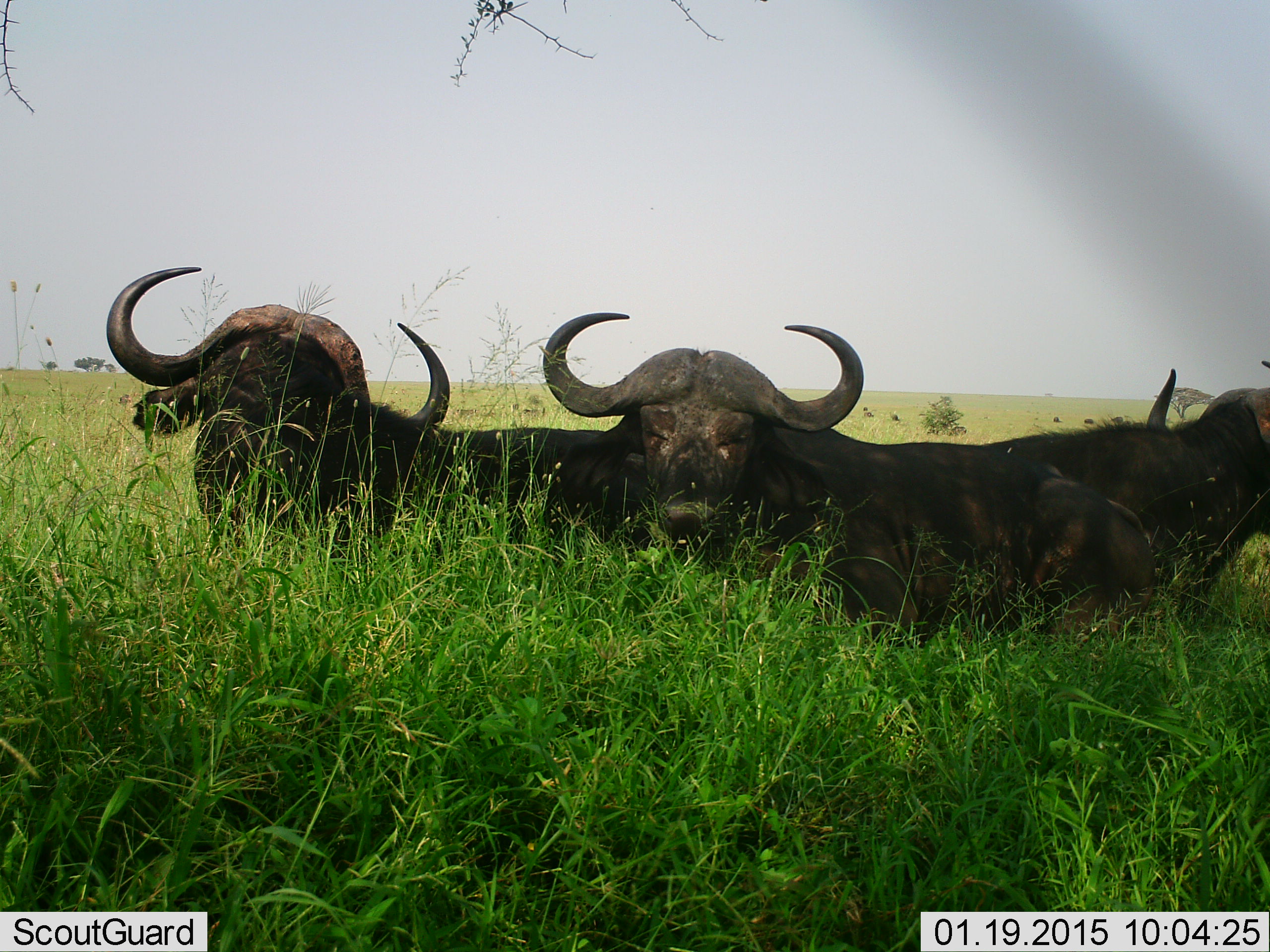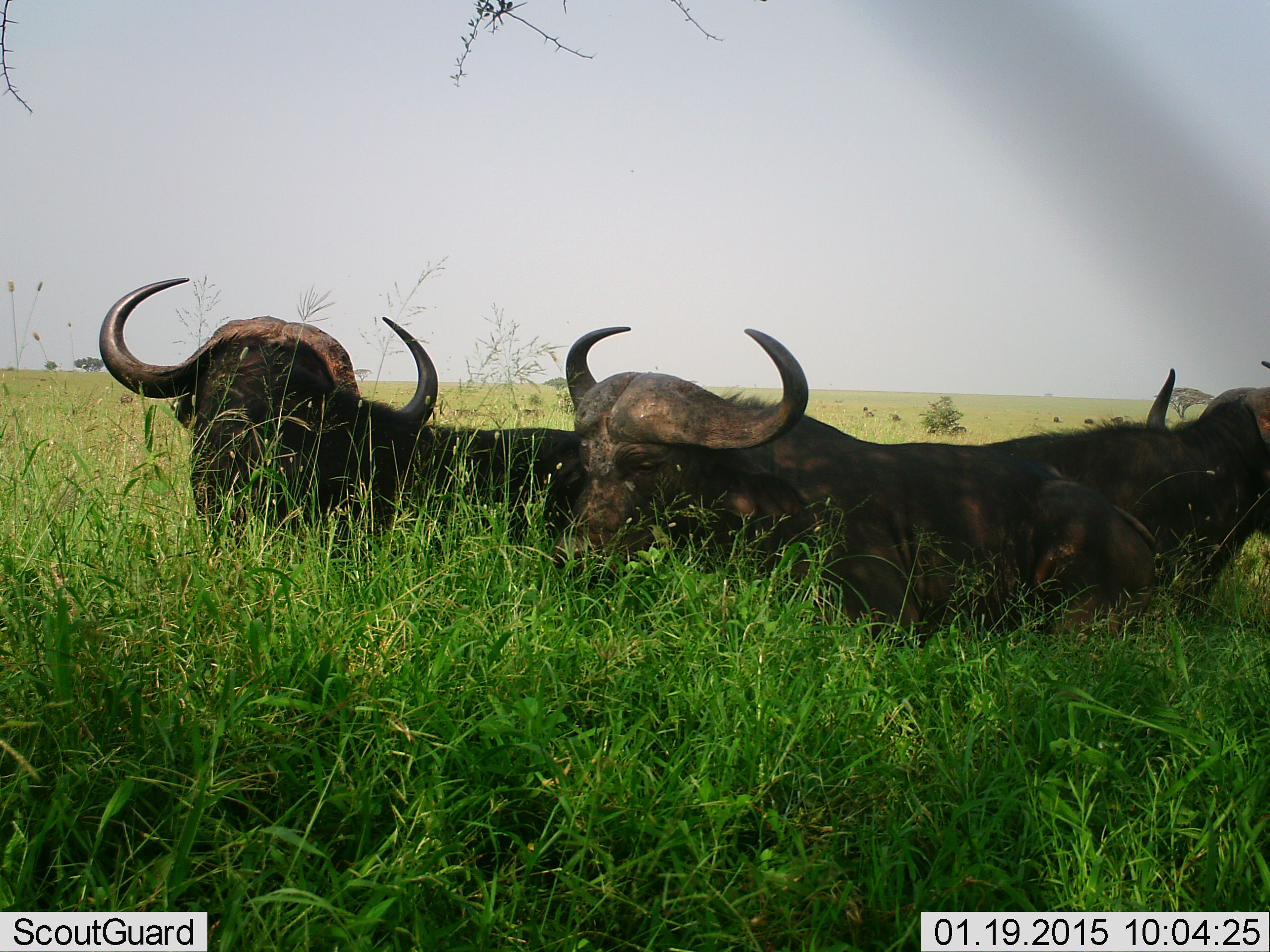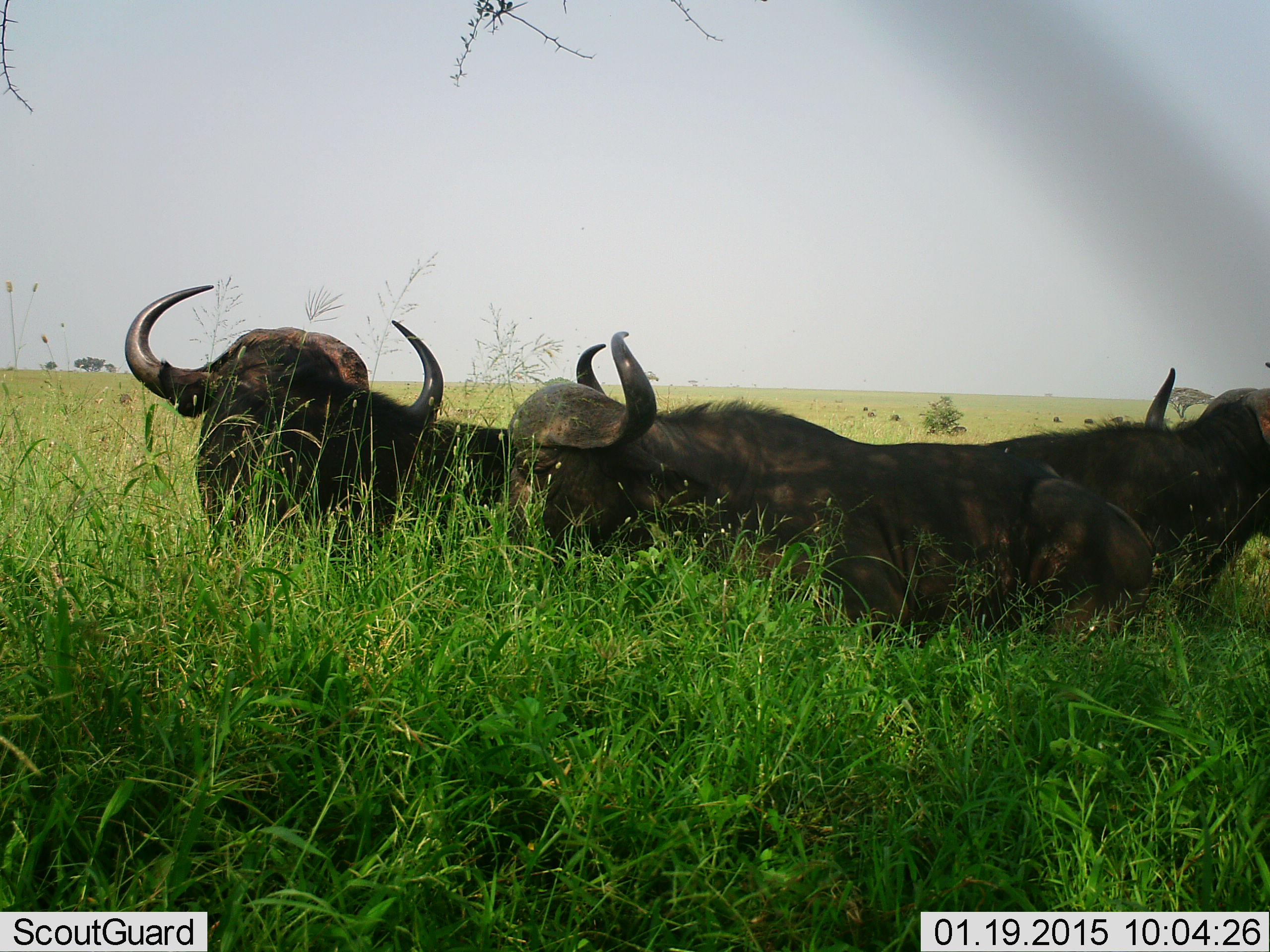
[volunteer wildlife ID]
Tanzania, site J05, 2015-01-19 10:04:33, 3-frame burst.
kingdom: Animalia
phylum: Chordata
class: Mammalia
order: Artiodactyla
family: Bovidae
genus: Syncerus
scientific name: Syncerus caffer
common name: cape buffalo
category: buffalo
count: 3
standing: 20%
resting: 70%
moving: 0%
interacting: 10%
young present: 10%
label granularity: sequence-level